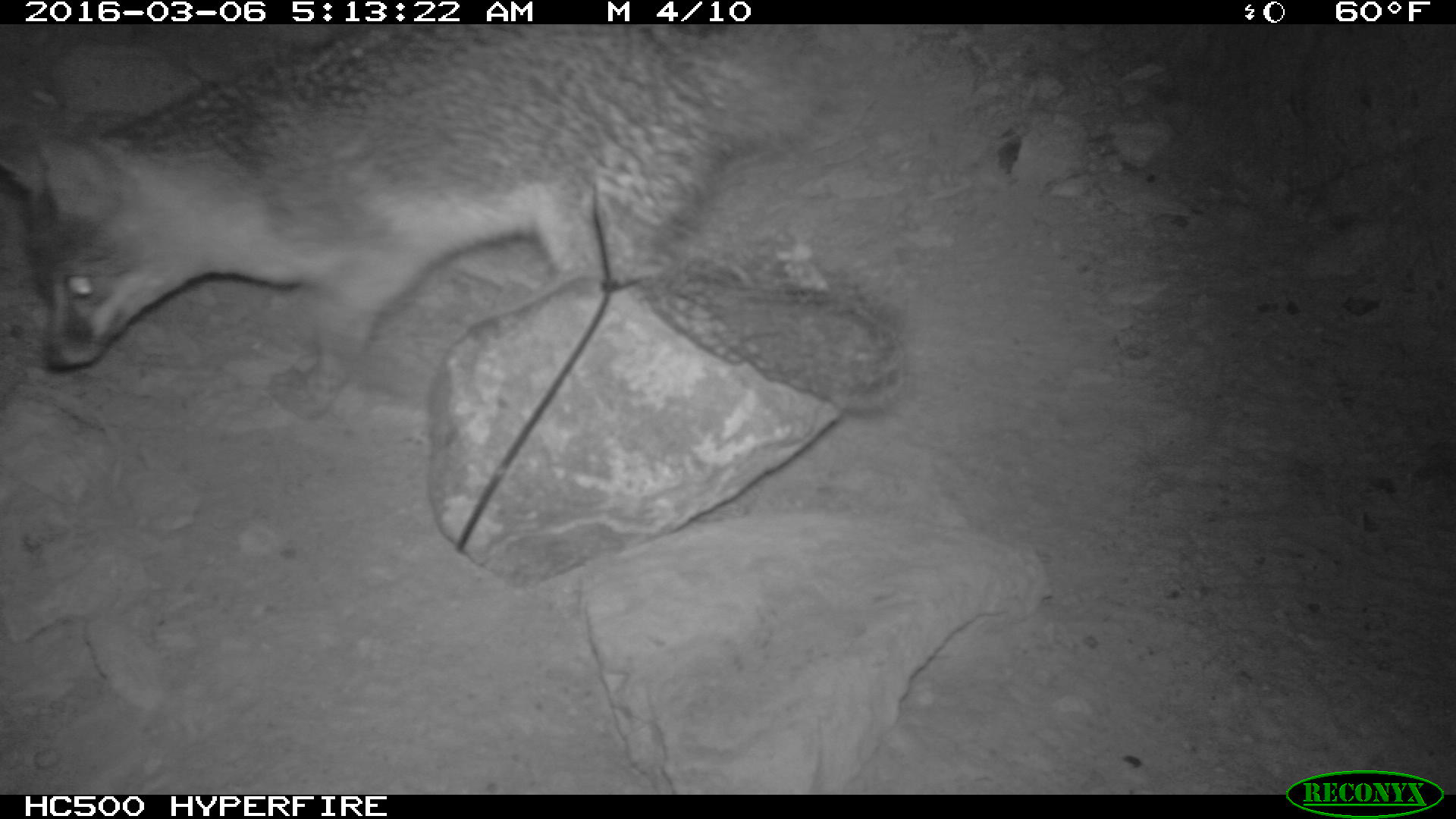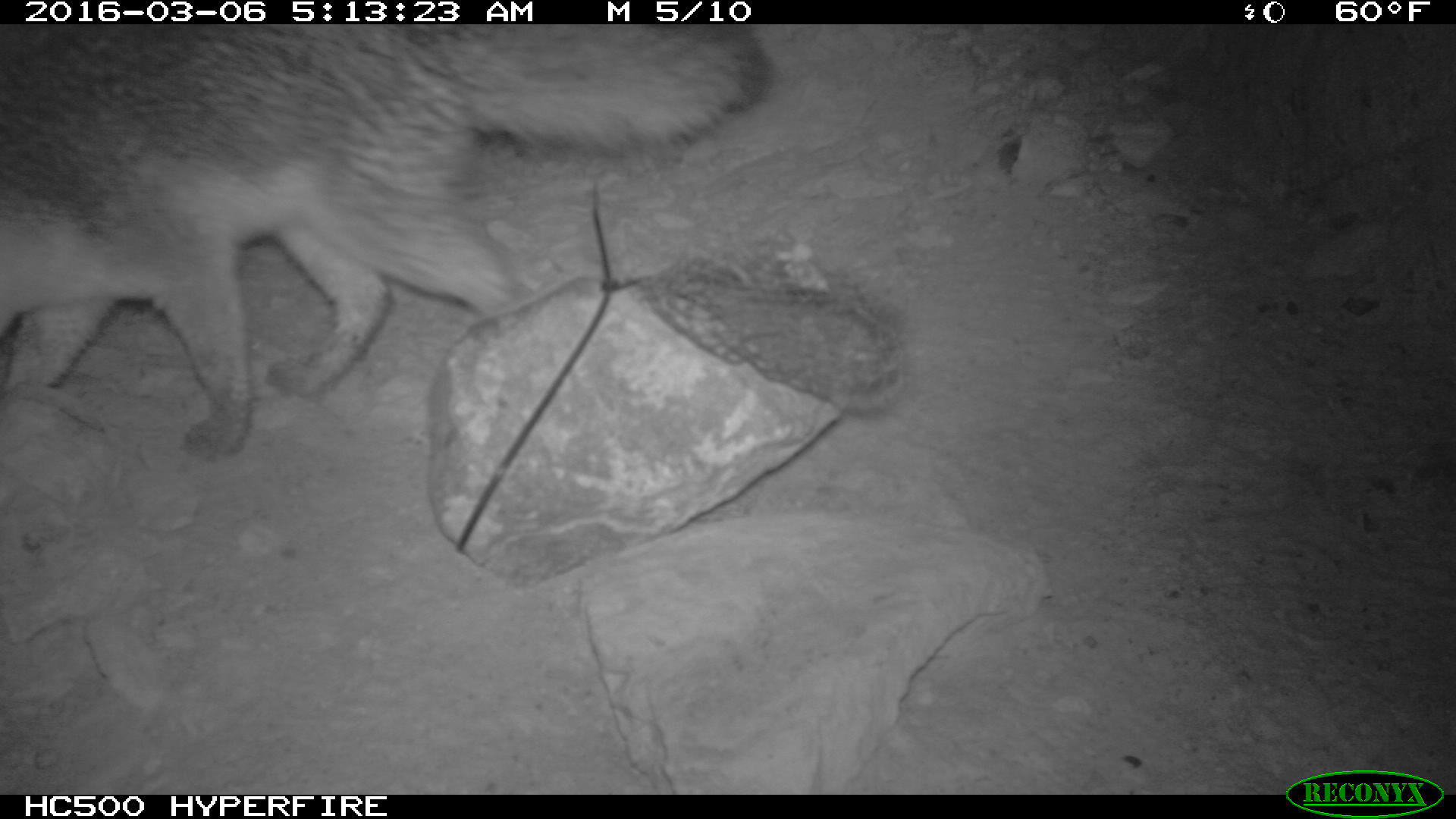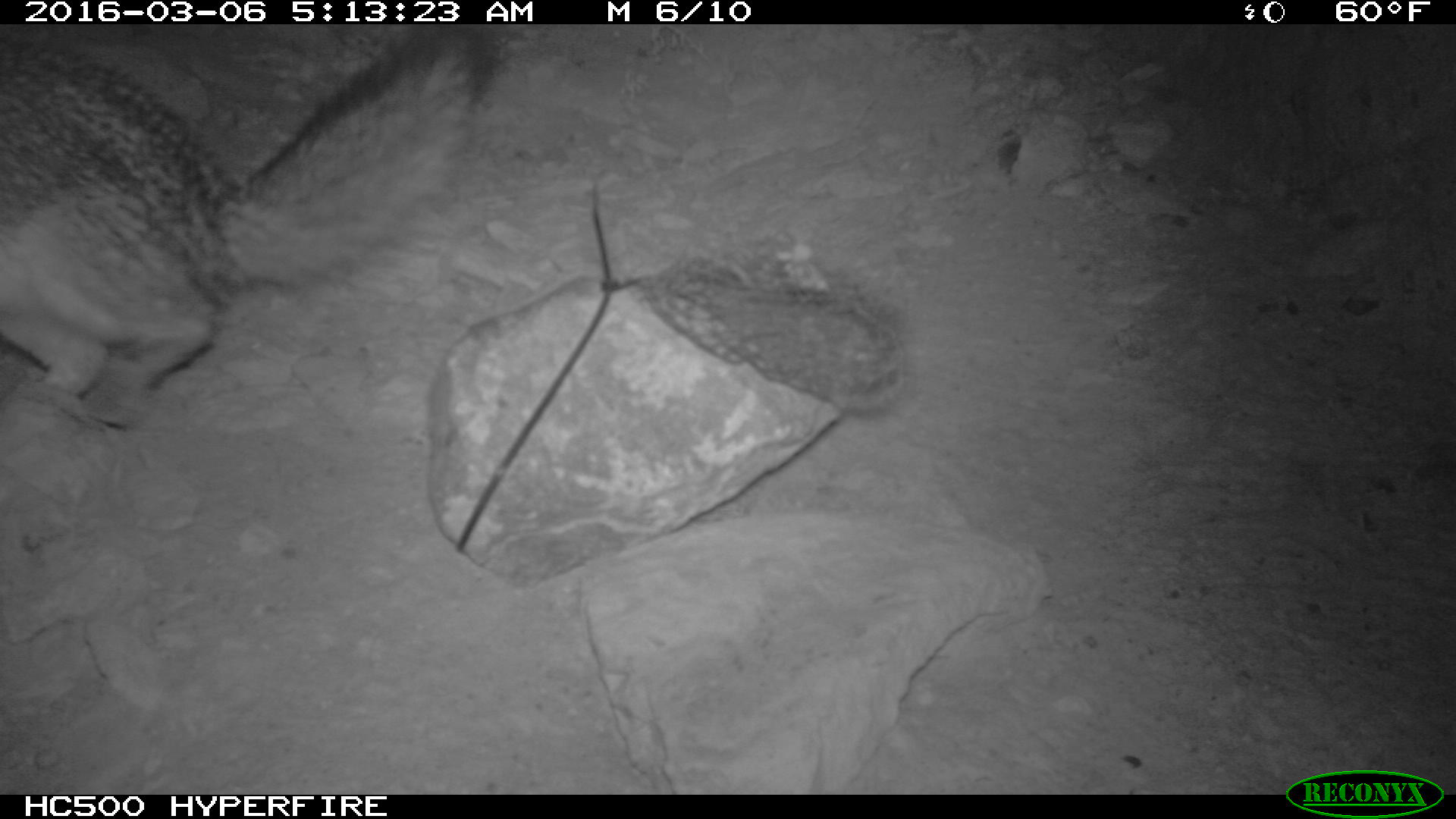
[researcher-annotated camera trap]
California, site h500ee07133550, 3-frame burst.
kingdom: Animalia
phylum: Chordata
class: Mammalia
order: Carnivora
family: Canidae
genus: Urocyon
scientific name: Urocyon littoralis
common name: island fox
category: fox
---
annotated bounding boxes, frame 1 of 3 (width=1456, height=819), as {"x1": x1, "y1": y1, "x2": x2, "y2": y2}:
fox: {"x1": 0, "y1": 24, "x2": 826, "y2": 420}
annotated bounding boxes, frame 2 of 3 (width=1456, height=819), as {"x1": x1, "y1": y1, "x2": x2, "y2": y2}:
fox: {"x1": 0, "y1": 24, "x2": 771, "y2": 460}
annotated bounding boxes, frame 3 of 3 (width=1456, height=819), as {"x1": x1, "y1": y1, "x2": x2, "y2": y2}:
fox: {"x1": 0, "y1": 24, "x2": 493, "y2": 425}